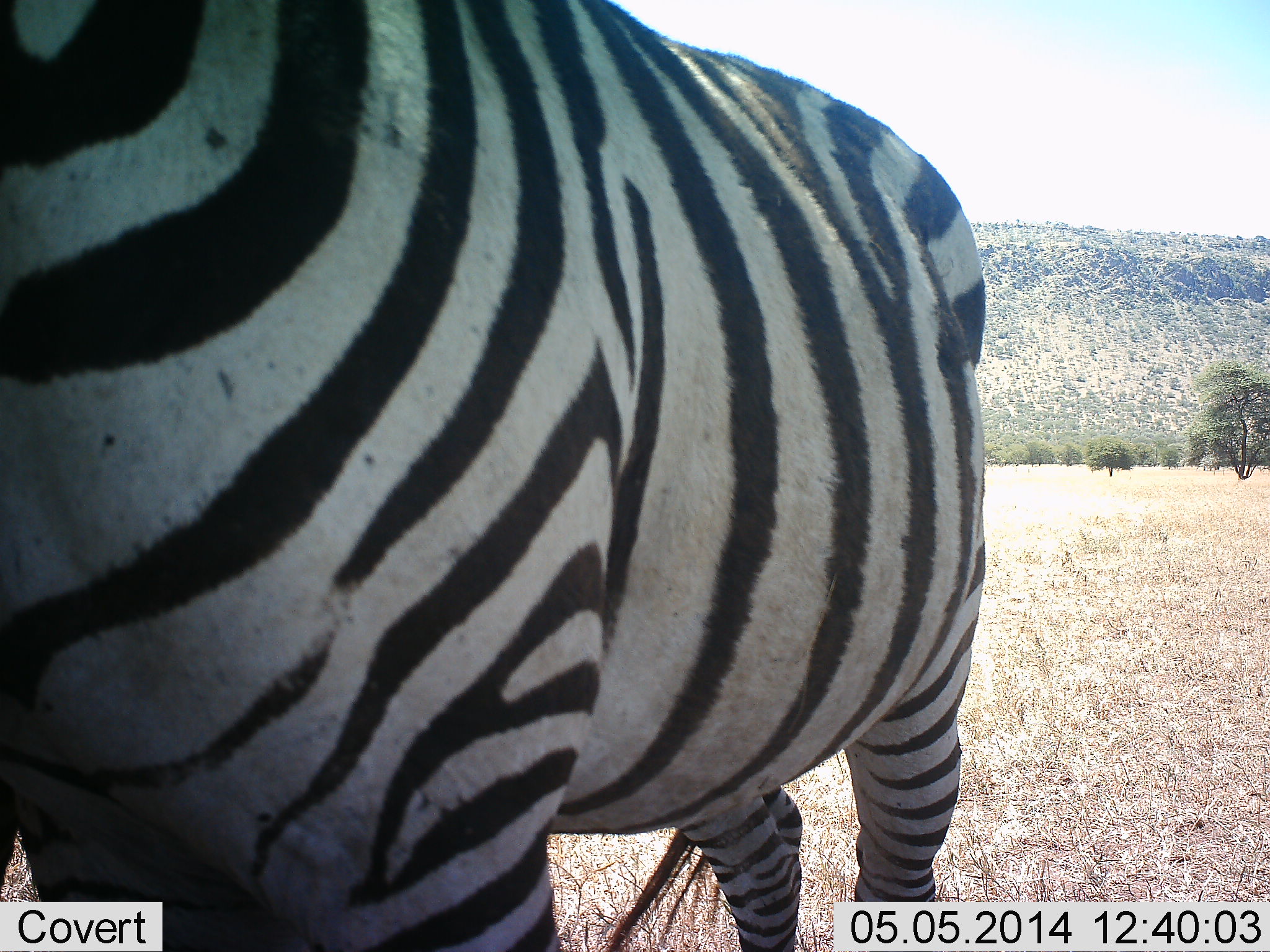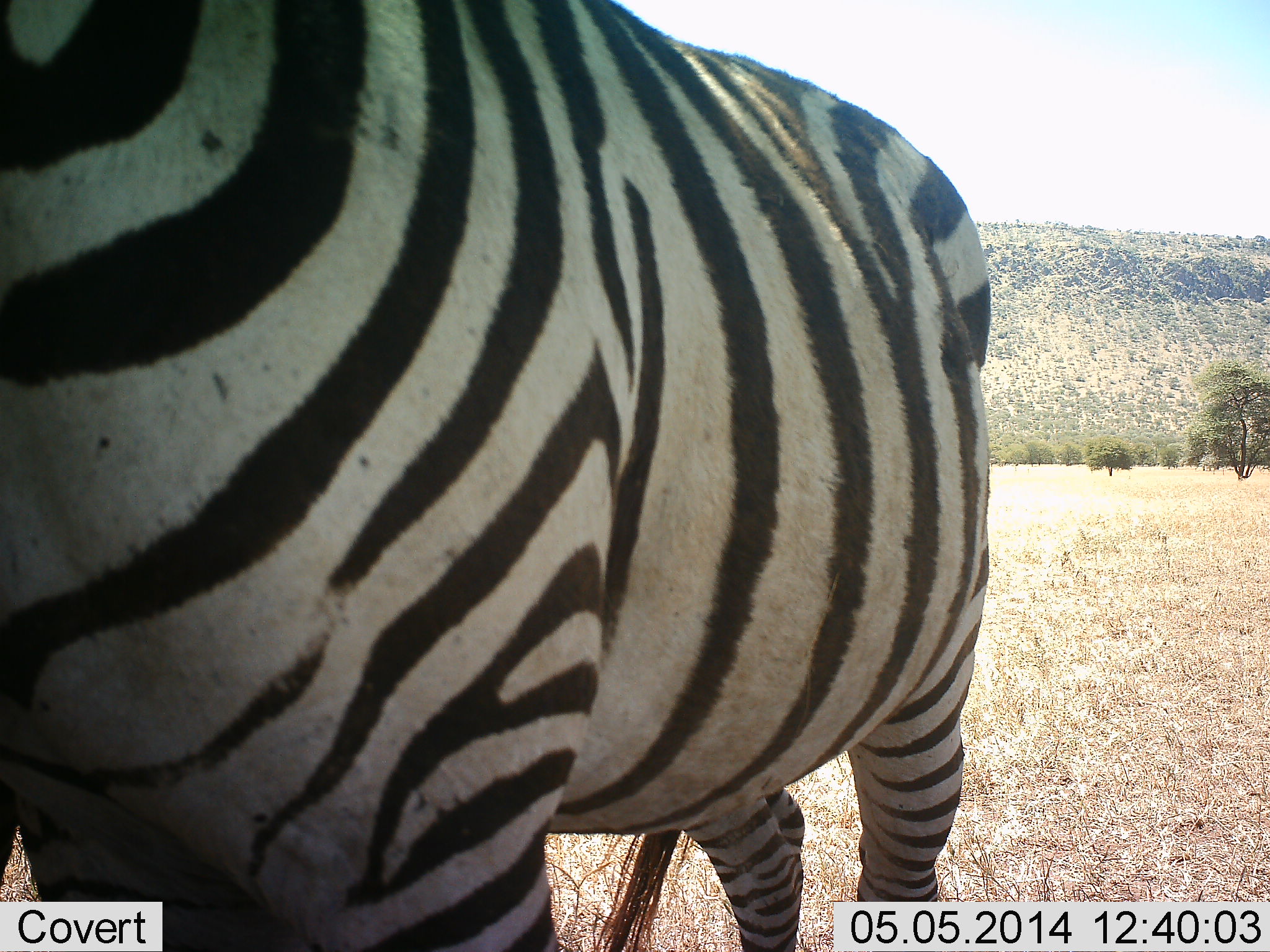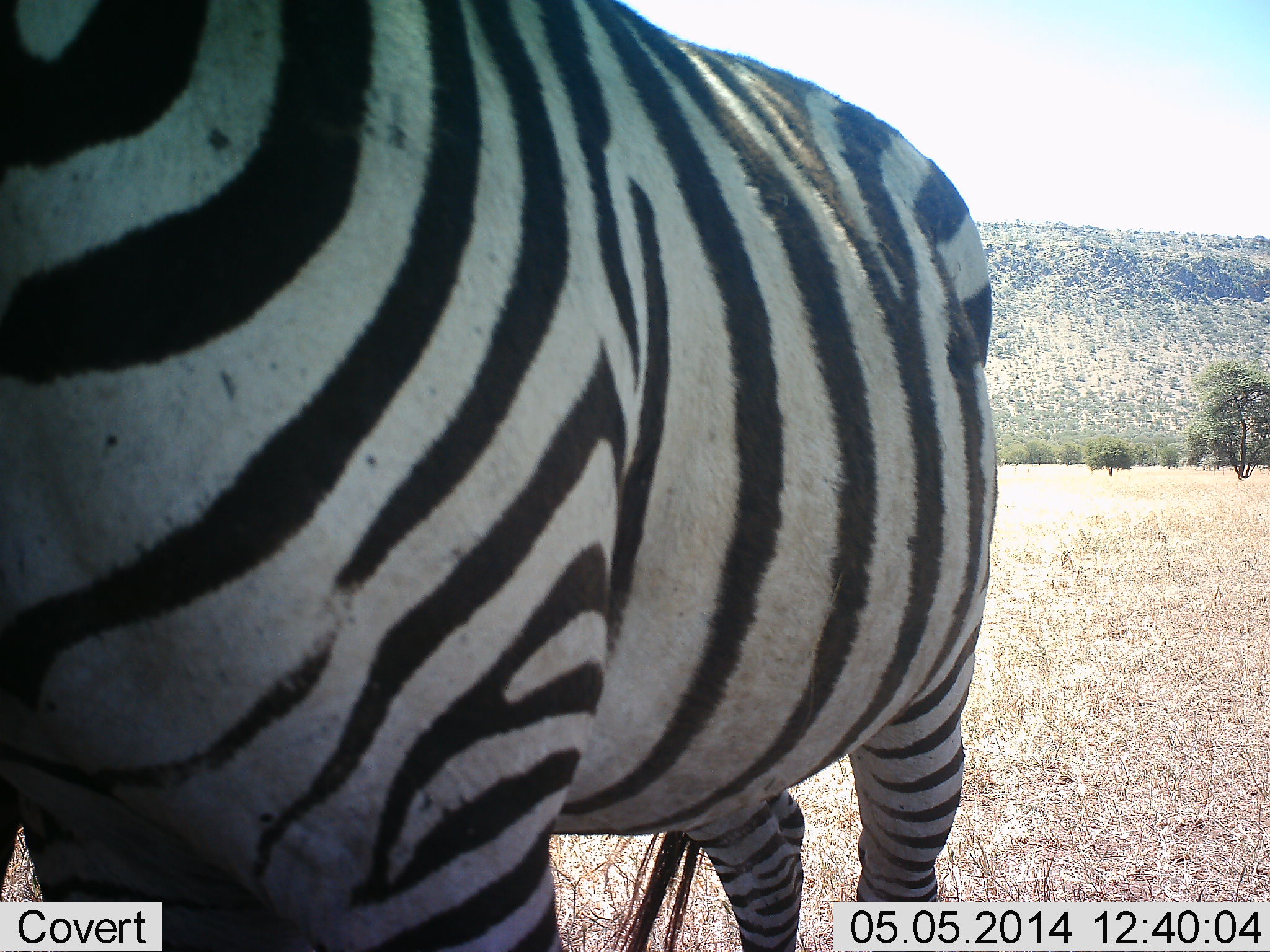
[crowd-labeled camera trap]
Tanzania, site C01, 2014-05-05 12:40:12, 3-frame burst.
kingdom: Animalia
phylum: Chordata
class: Mammalia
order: Perissodactyla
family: Equidae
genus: Equus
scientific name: Equus quagga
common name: plains zebra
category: zebra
Zebra (plains zebra) (Equus quagga), count 1. Behavior (volunteer vote fractions): standing 90%, resting 10%, moving 0%, interacting 0%. Young present (vote fraction): 0%. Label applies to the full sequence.